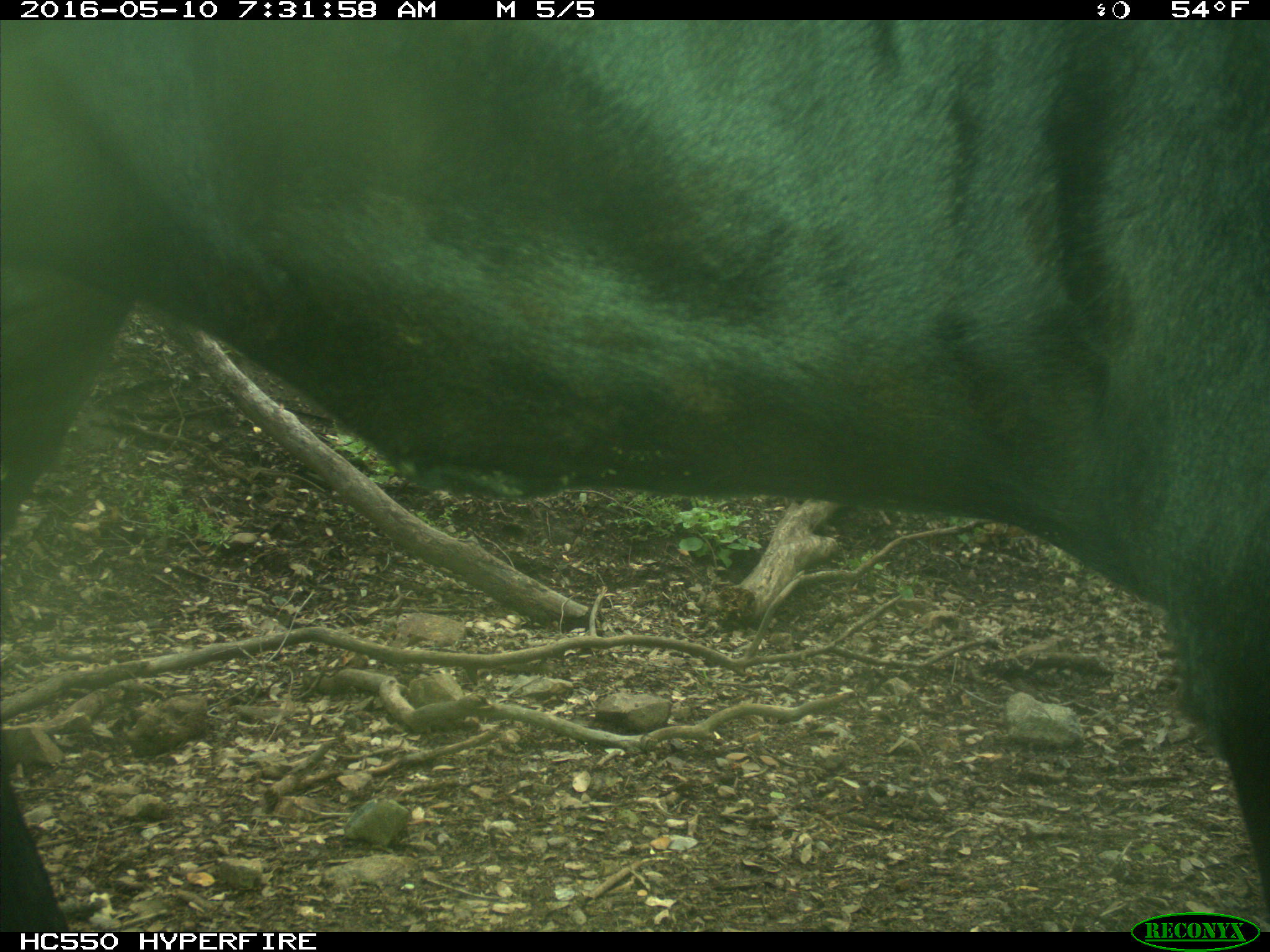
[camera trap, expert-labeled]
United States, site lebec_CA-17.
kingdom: Animalia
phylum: Chordata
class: Mammalia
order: Artiodactyla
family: Bovidae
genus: Bos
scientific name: Bos taurus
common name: domestic cow